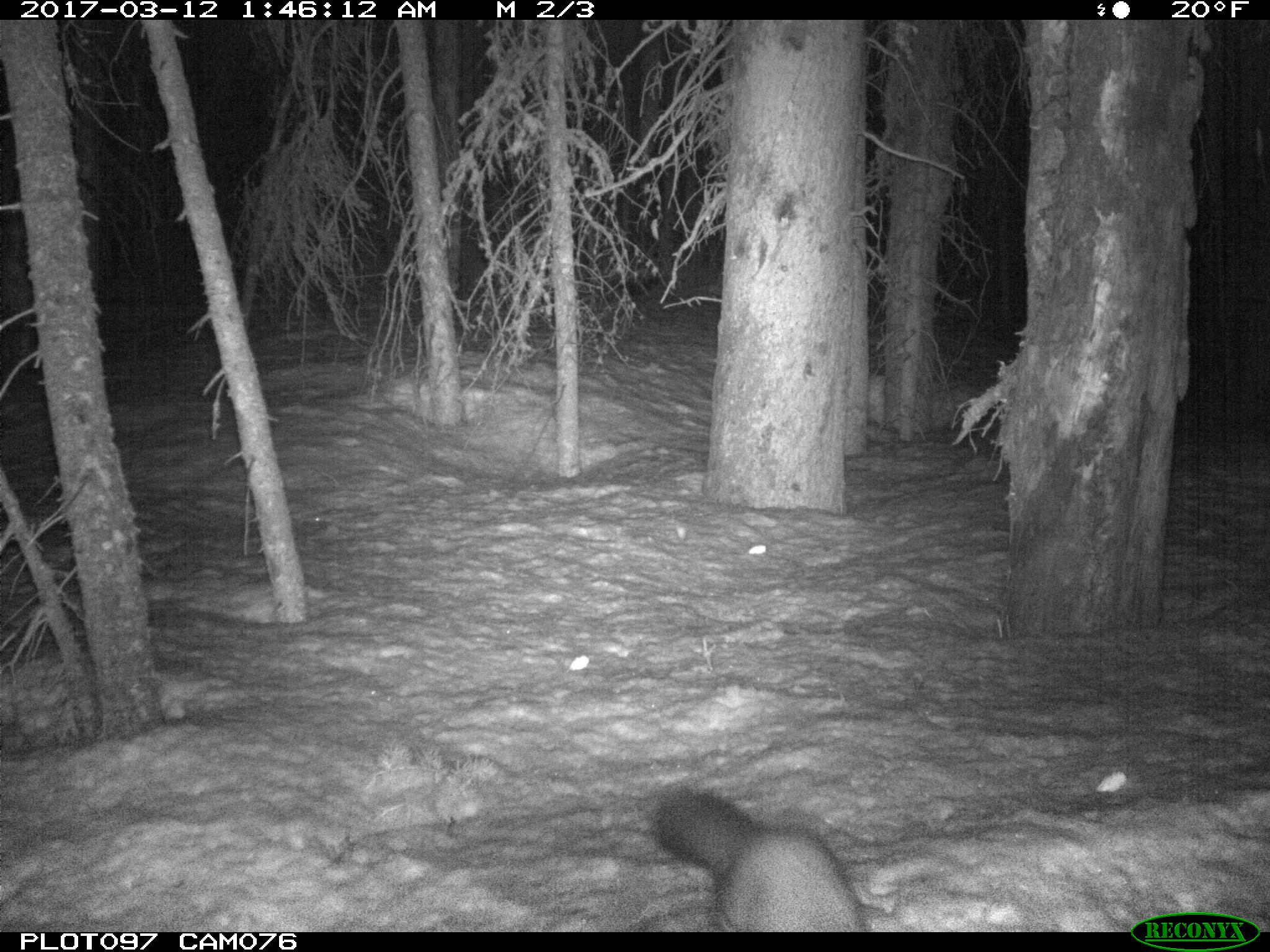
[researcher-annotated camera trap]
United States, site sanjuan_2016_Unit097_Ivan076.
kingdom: Animalia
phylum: Chordata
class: Mammalia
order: Carnivora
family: Mustelidae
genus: Martes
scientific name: Martes americana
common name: american marten